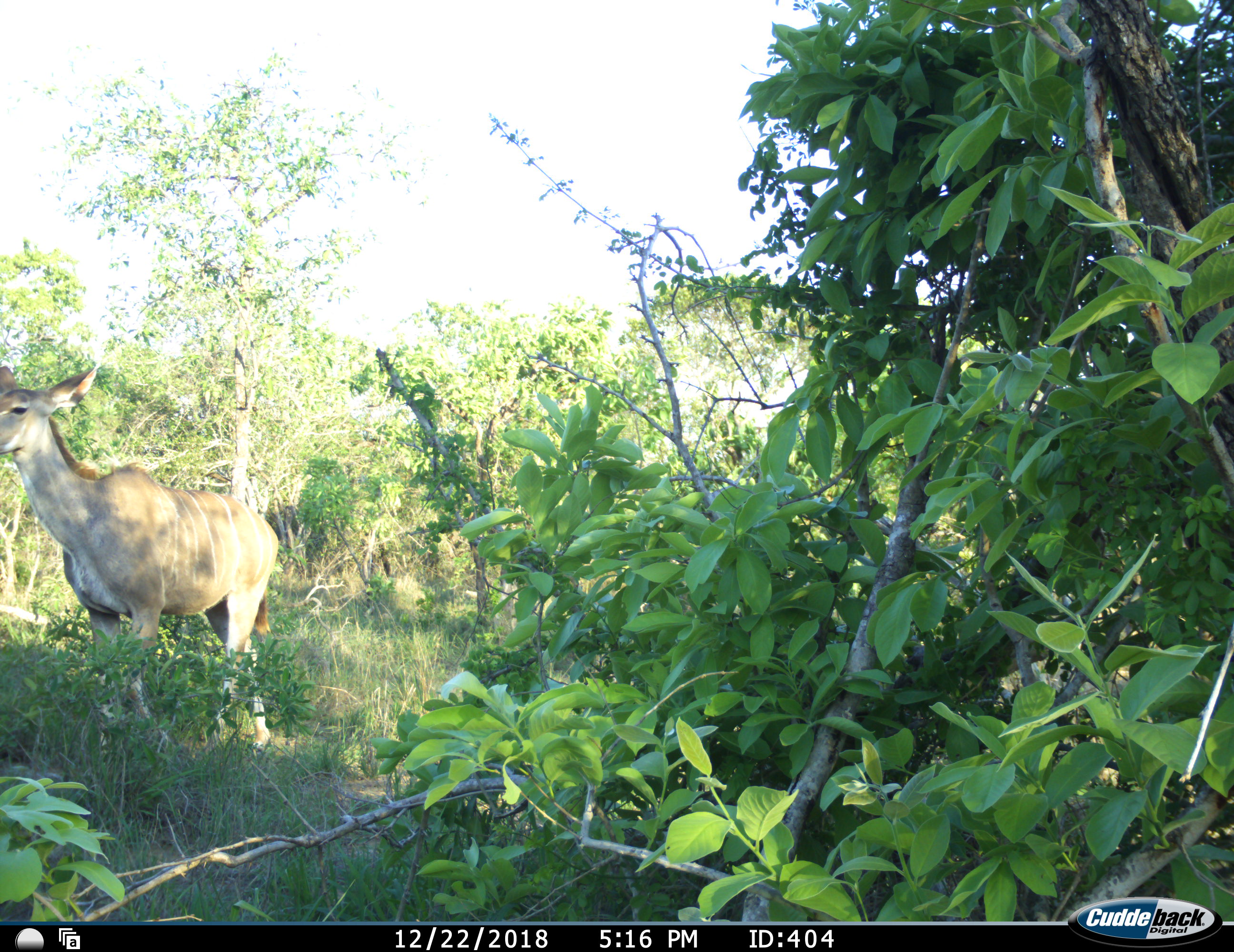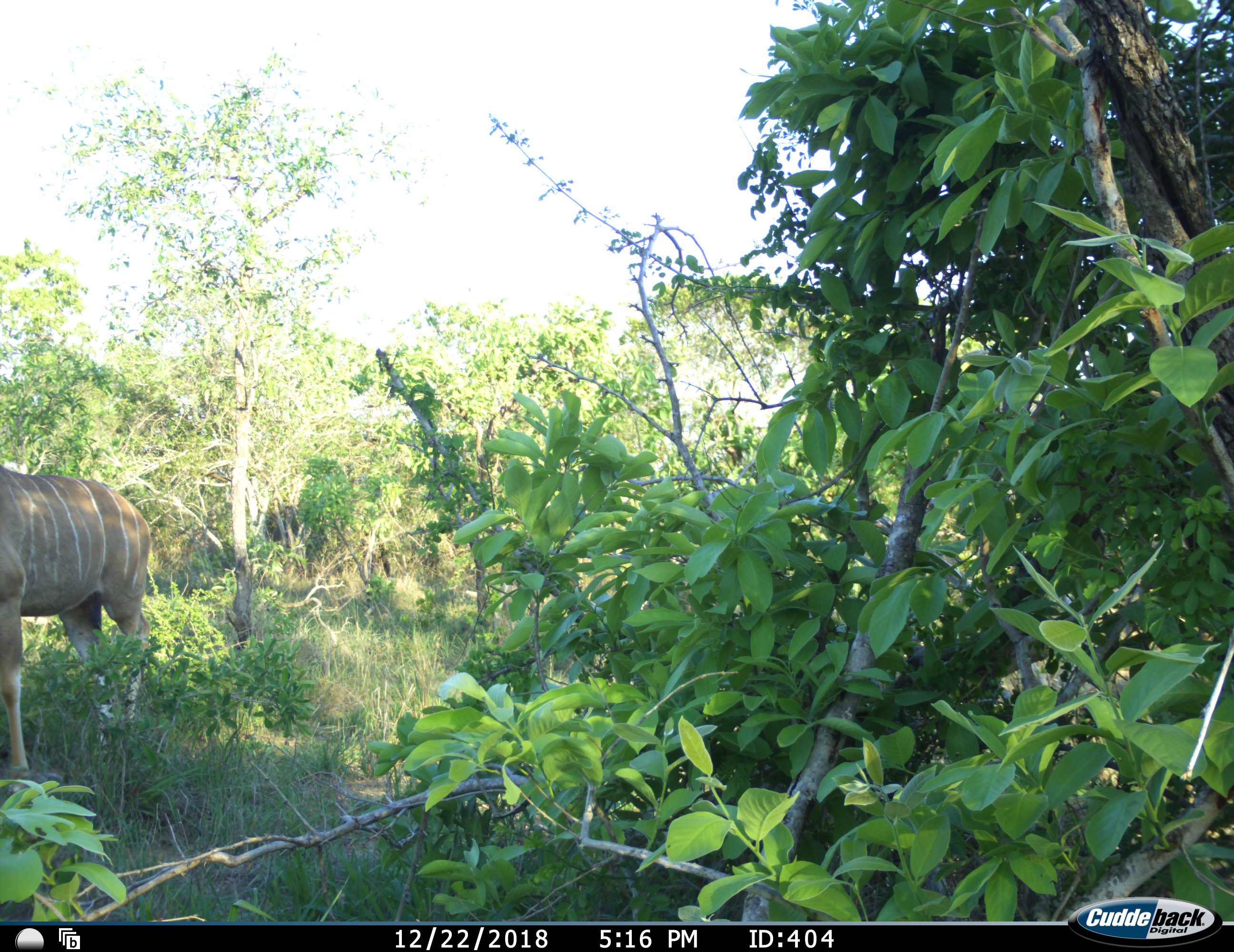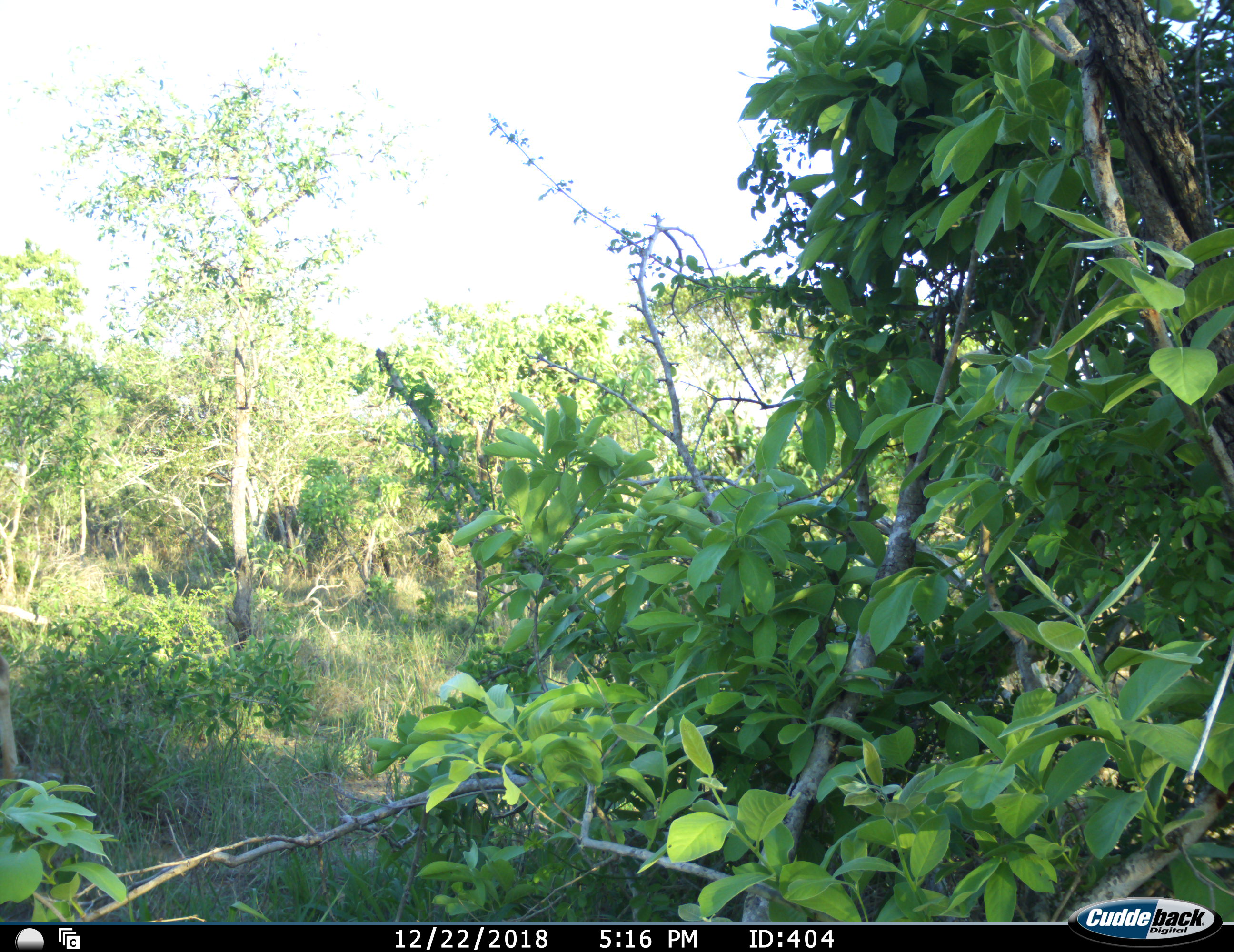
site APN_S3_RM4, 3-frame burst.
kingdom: Animalia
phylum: Chordata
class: Mammalia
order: Artiodactyla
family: Bovidae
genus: Tragelaphus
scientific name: Tragelaphus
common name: kudu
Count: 1.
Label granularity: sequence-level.